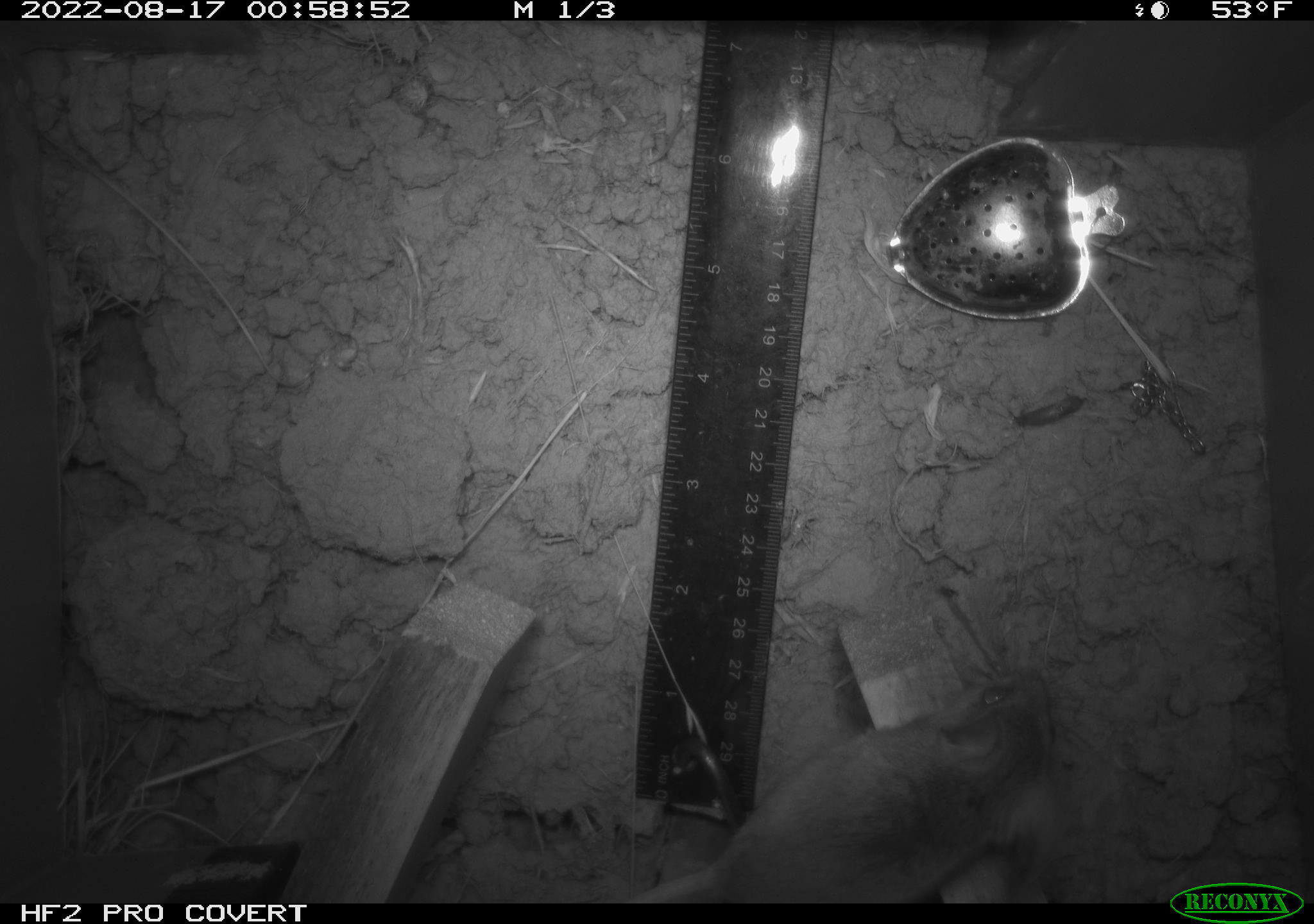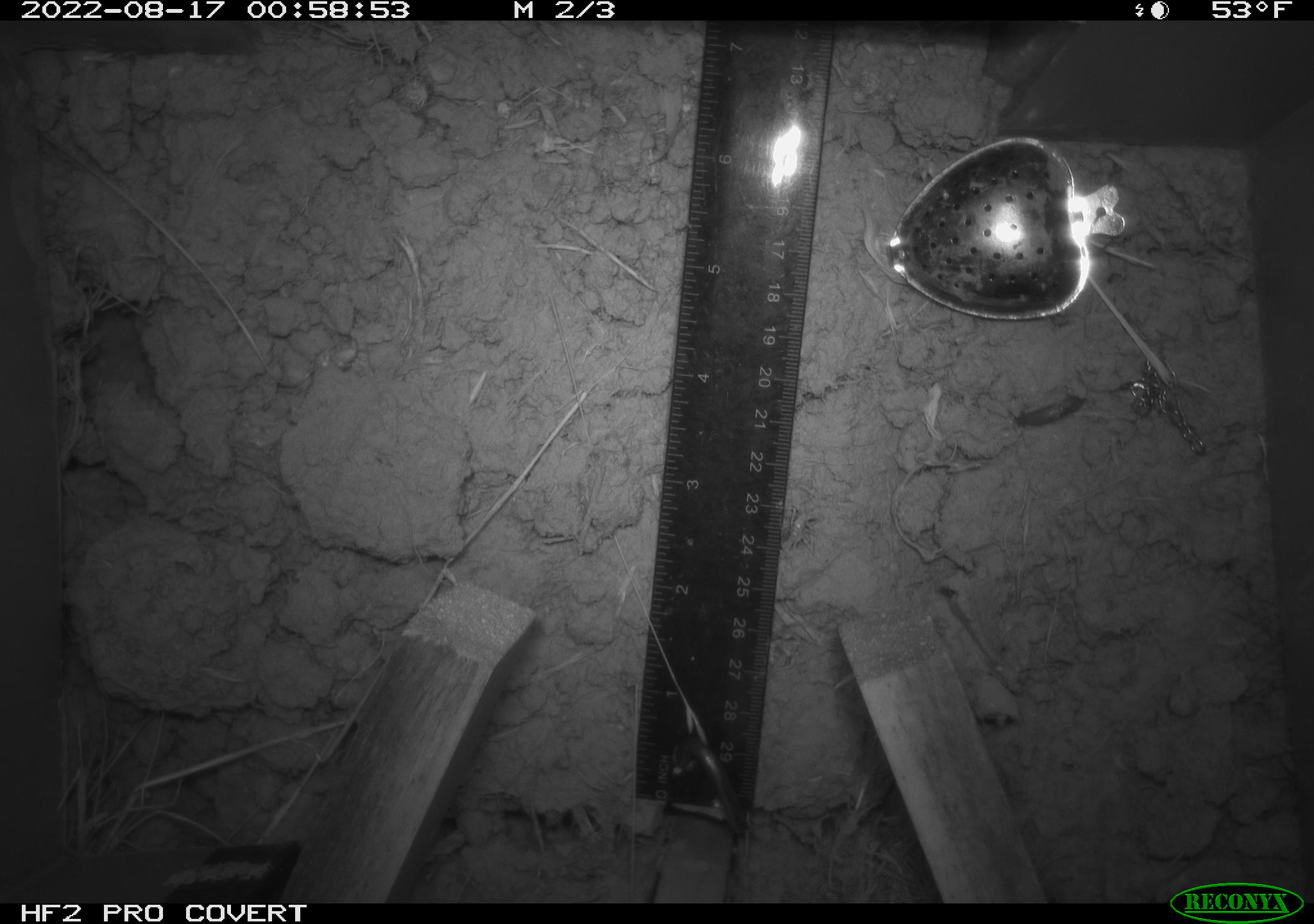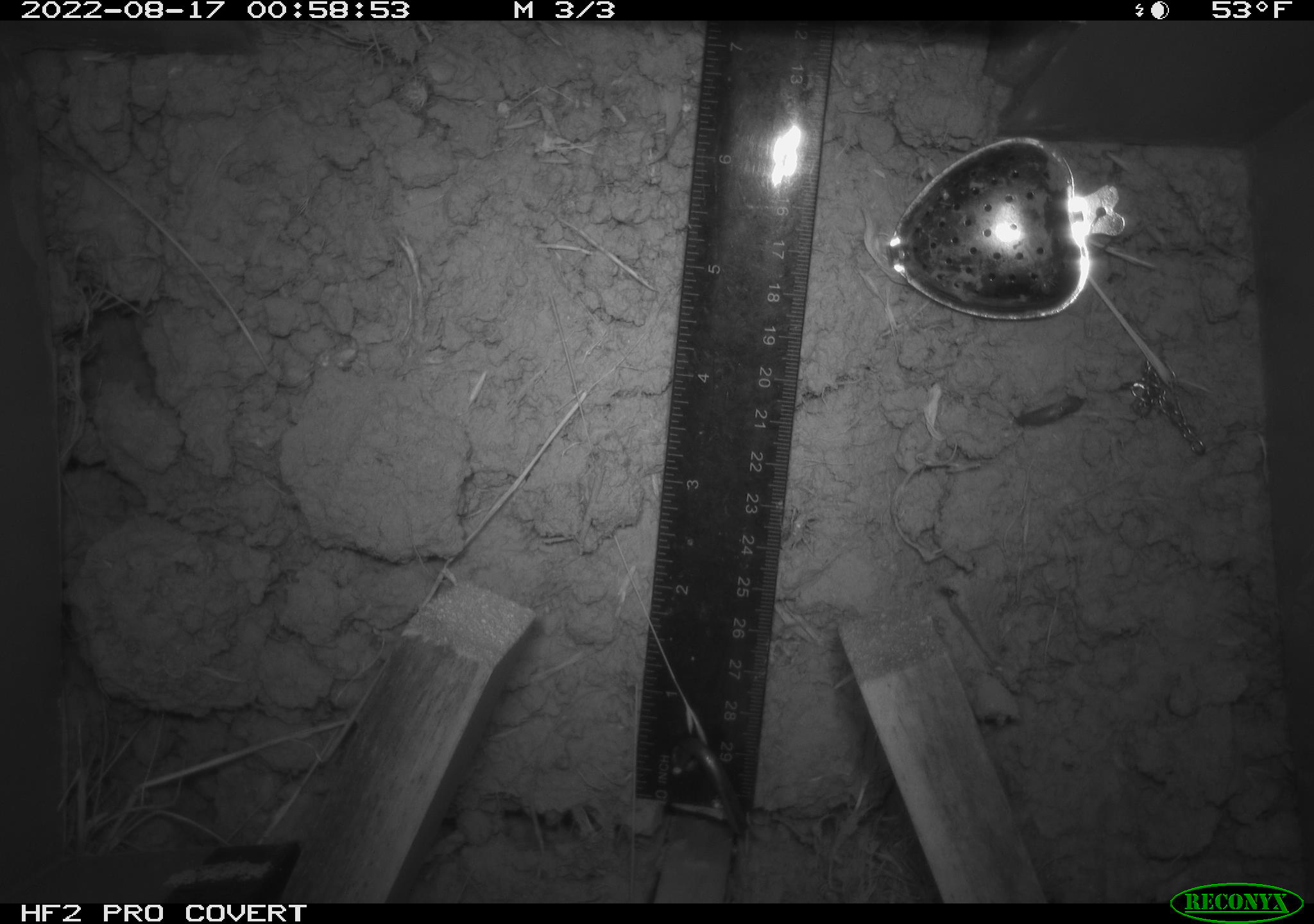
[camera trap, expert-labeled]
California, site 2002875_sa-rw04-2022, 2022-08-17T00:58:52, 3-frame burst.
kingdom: Animalia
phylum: Chordata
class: Mammalia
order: Rodentia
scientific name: Rodentia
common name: mouse species